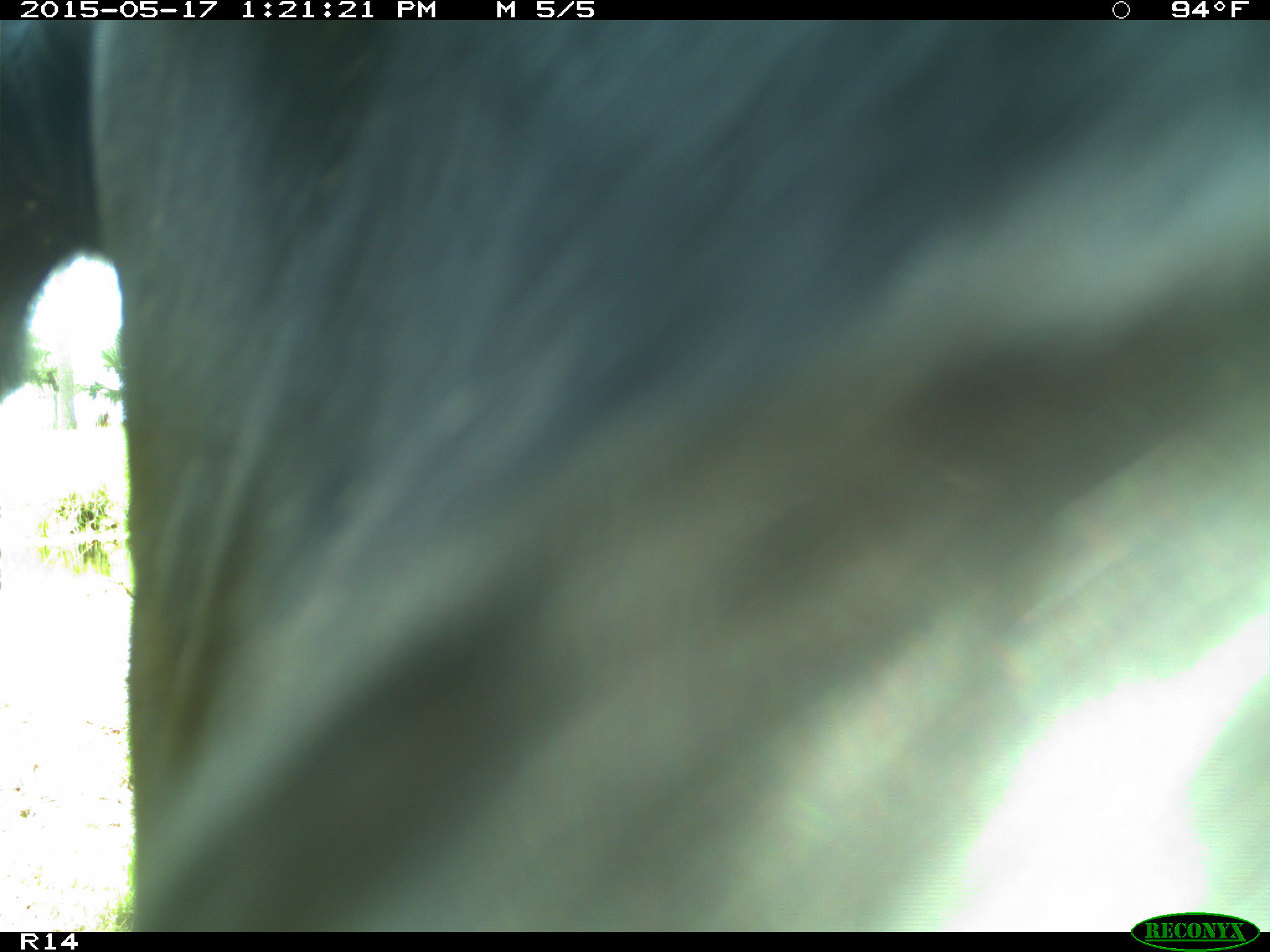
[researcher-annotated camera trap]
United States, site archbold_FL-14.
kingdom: Animalia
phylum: Chordata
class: Mammalia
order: Artiodactyla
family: Bovidae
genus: Bos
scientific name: Bos taurus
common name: domestic cow